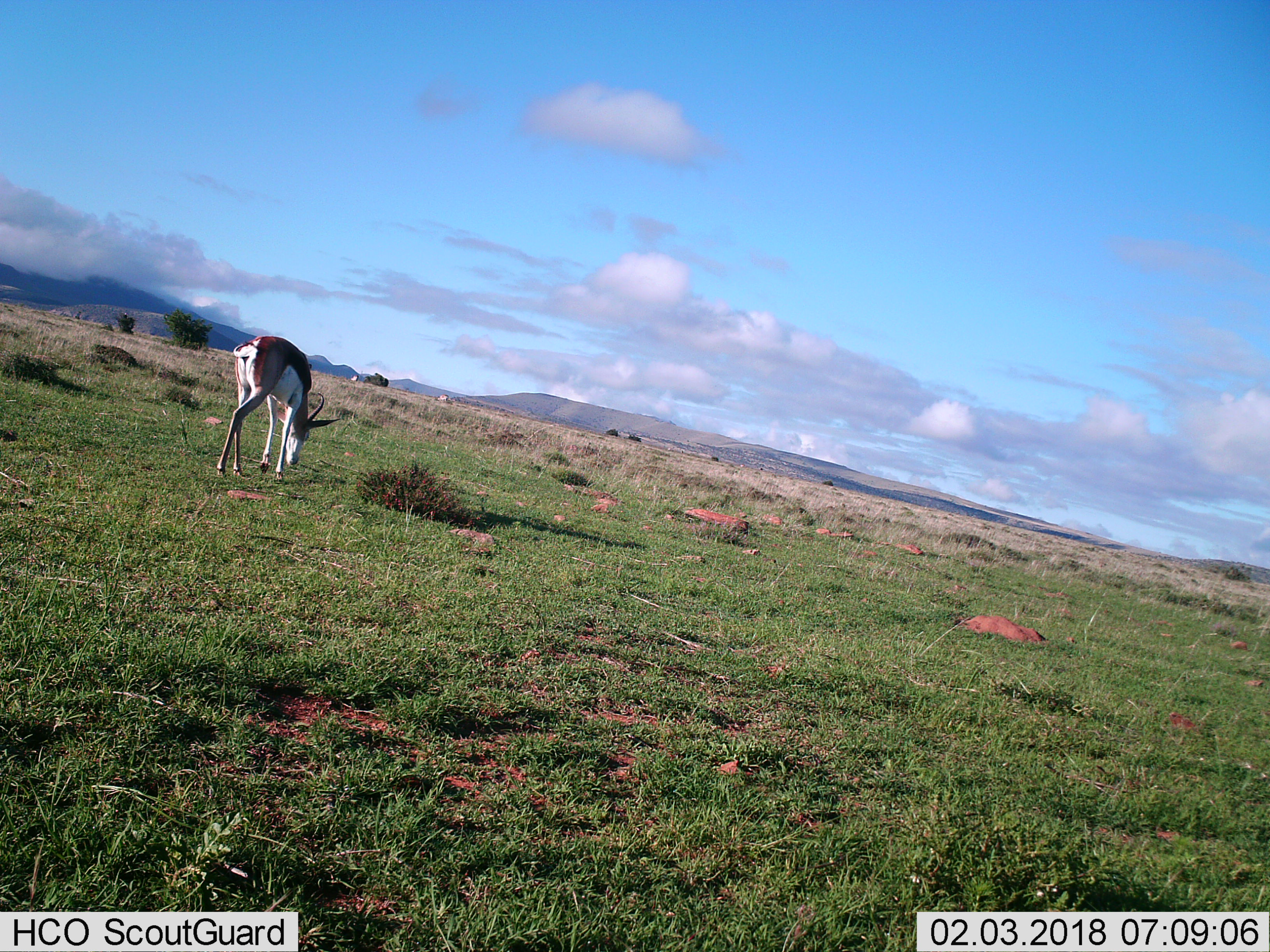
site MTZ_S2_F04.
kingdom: Animalia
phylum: Chordata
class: Mammalia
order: Artiodactyla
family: Bovidae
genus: Antidorcas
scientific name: Antidorcas marsupialis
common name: springbok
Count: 1.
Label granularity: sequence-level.